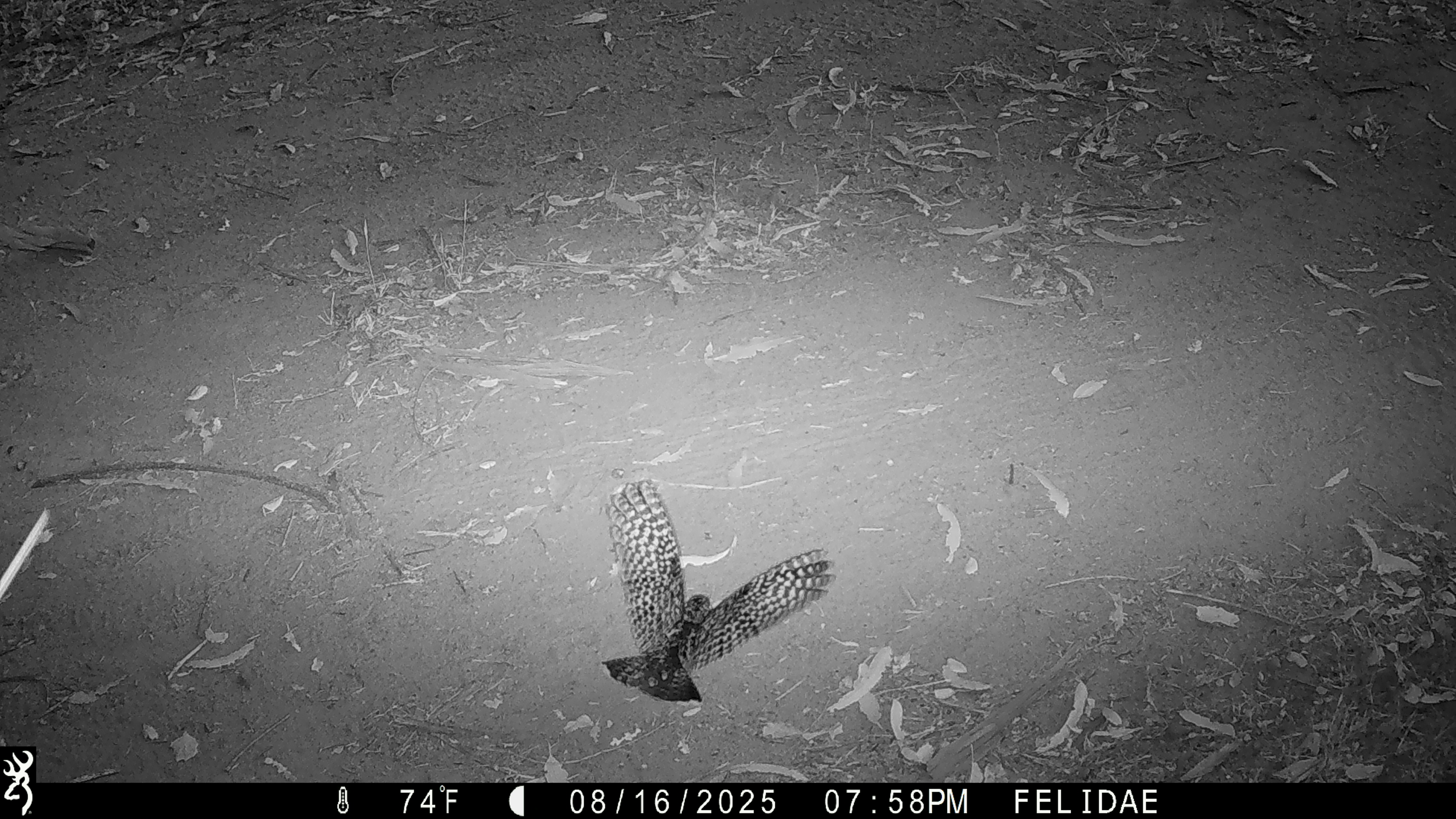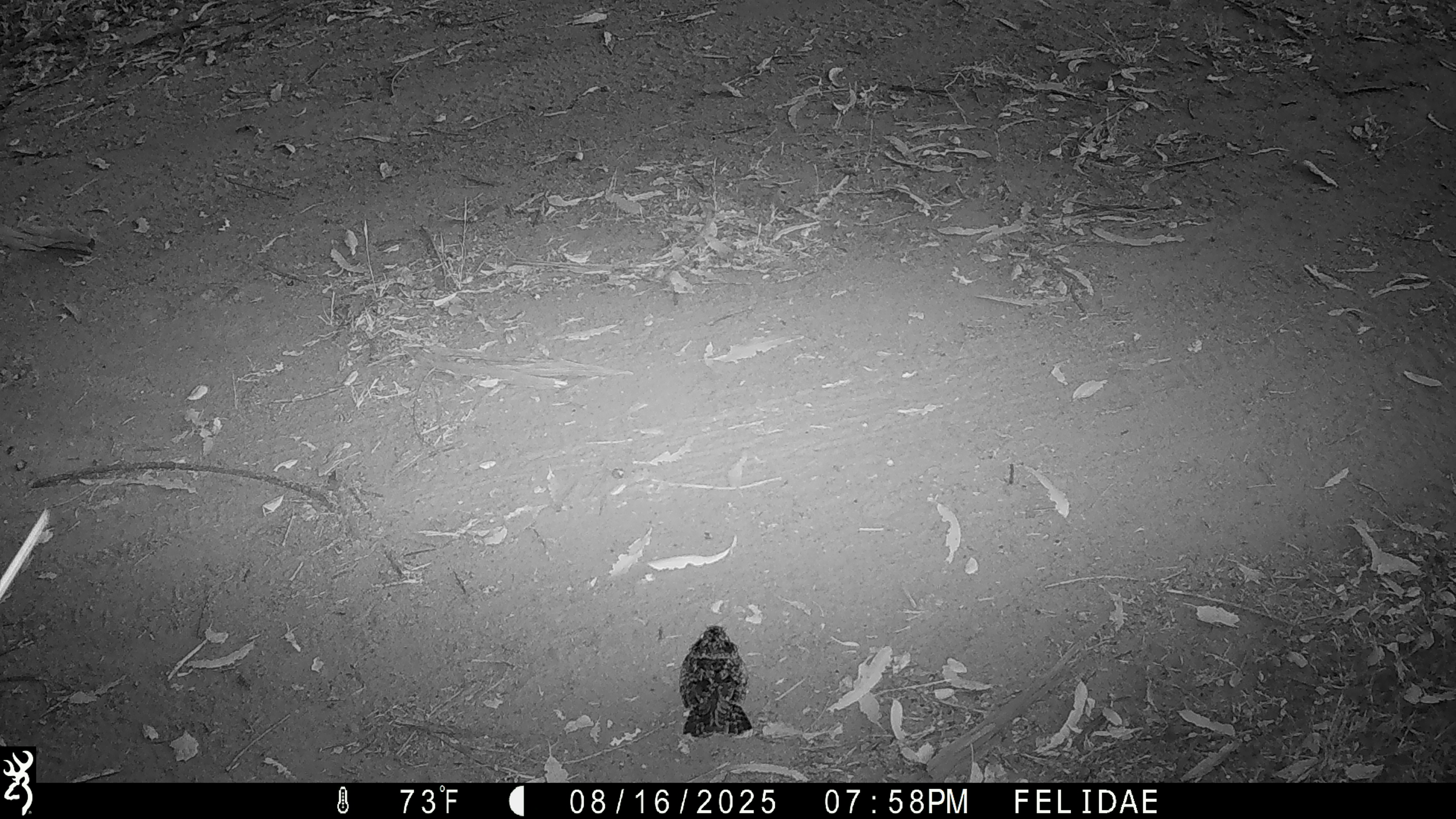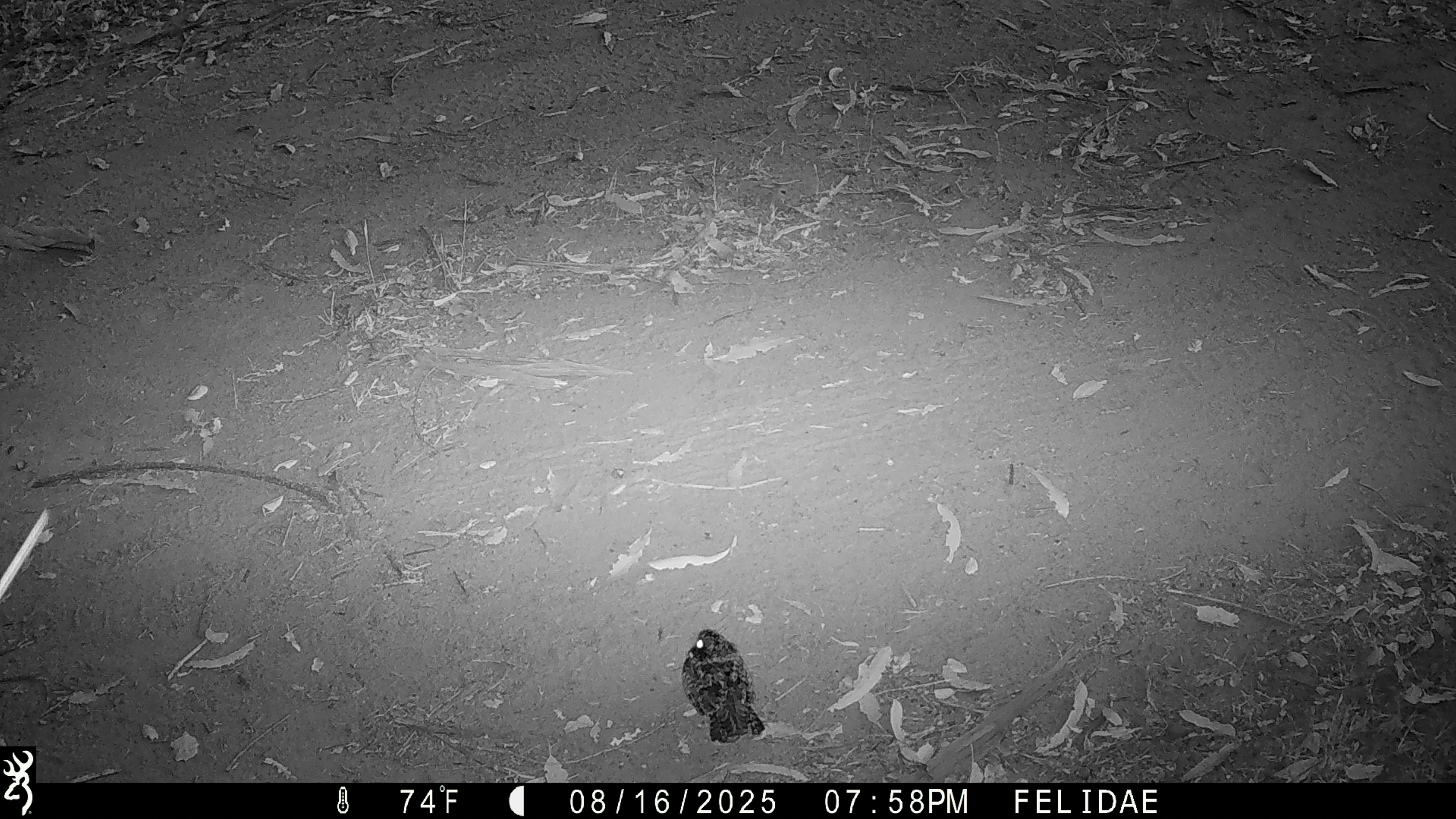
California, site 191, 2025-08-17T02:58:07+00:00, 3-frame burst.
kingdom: Animalia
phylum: Chordata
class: Aves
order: Caprimulgiformes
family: Caprimulgidae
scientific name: Caprimulgidae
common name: nightjar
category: unknown nightjar